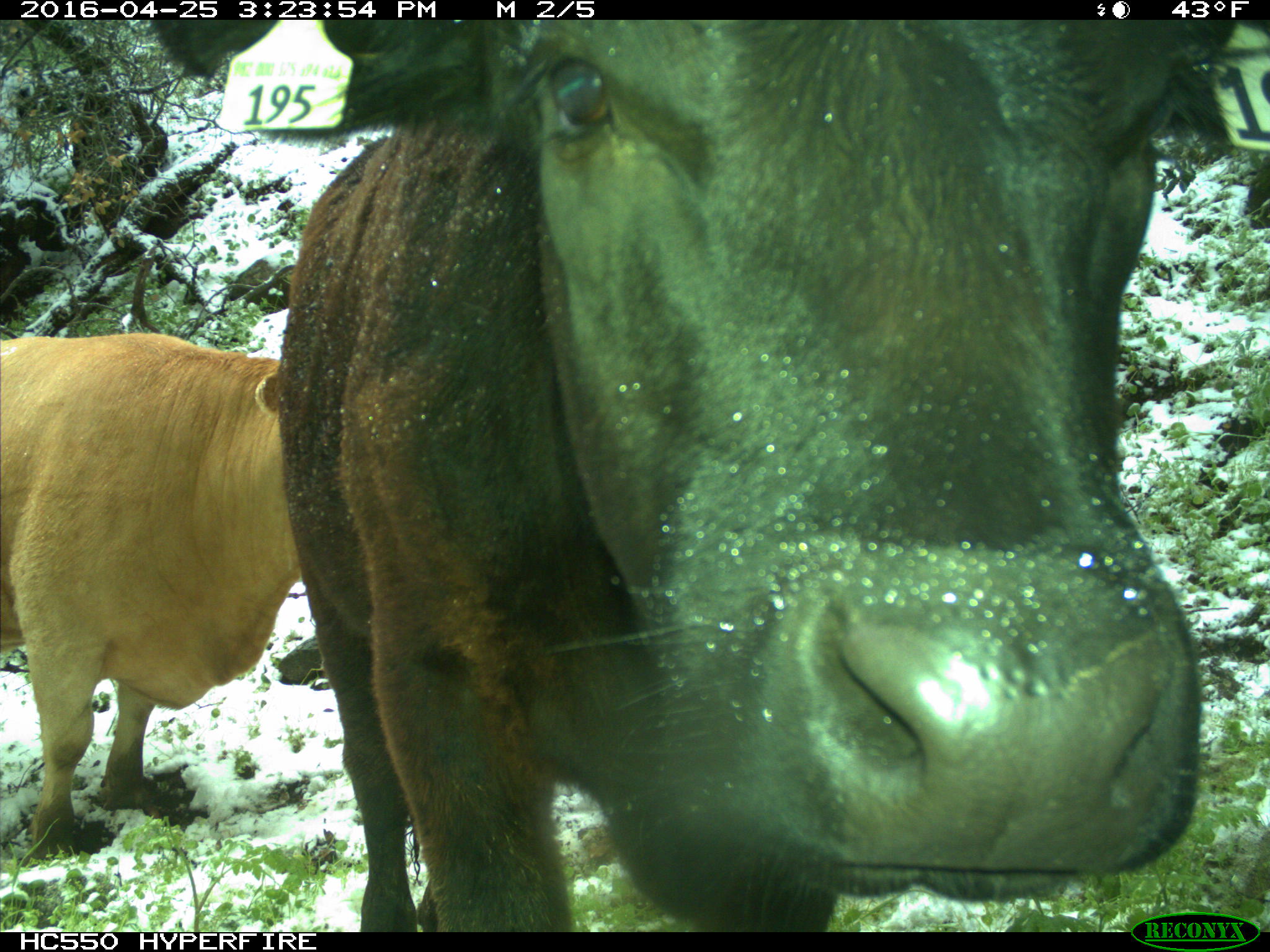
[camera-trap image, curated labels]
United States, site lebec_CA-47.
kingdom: Animalia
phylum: Chordata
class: Mammalia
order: Artiodactyla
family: Bovidae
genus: Bos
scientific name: Bos taurus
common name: domestic cow